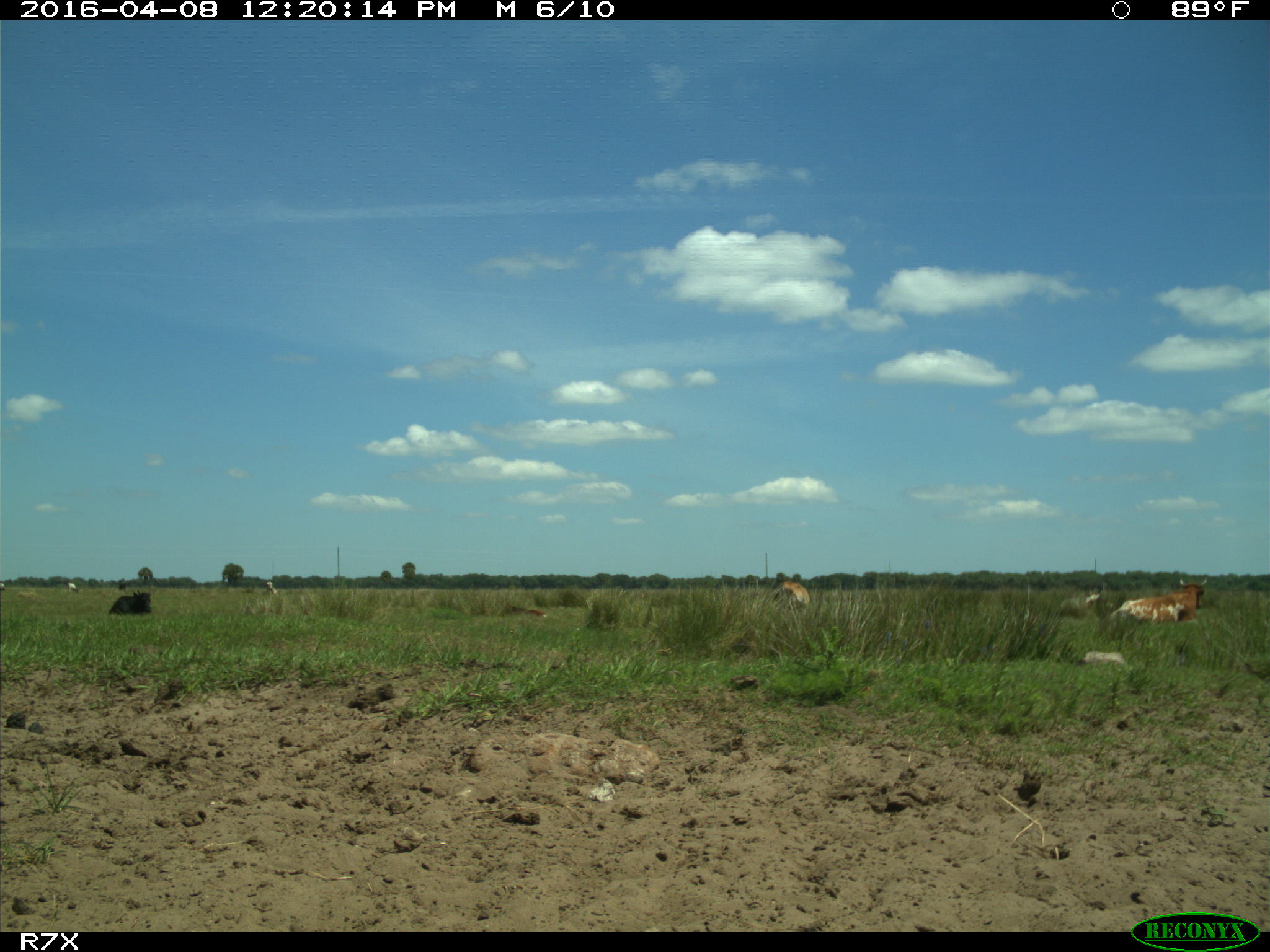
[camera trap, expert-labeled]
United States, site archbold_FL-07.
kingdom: Animalia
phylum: Chordata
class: Mammalia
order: Artiodactyla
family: Bovidae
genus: Bos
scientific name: Bos taurus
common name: domestic cow